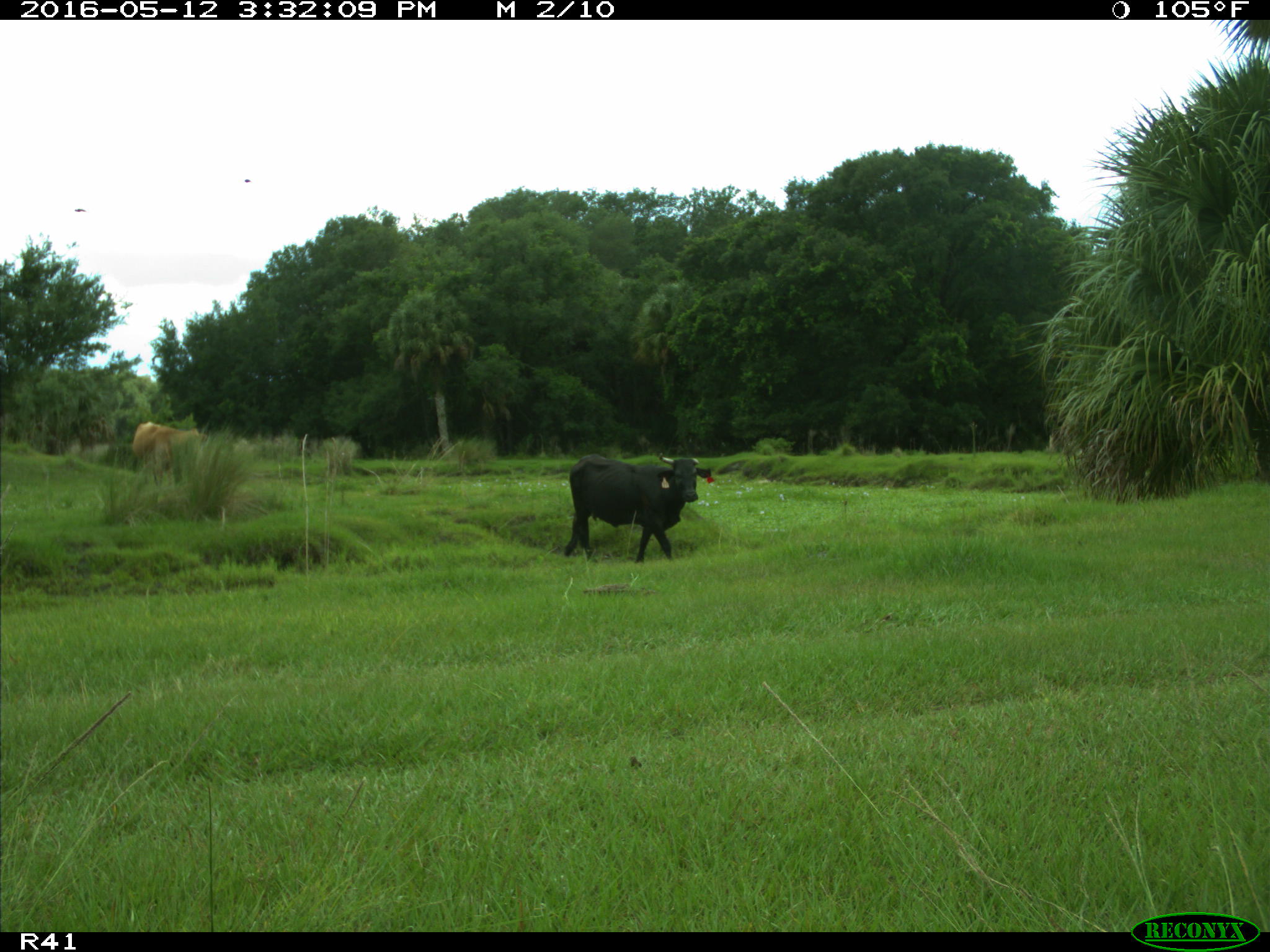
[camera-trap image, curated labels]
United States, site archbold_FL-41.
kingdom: Animalia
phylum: Chordata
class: Mammalia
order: Artiodactyla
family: Bovidae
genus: Bos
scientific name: Bos taurus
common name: domestic cow